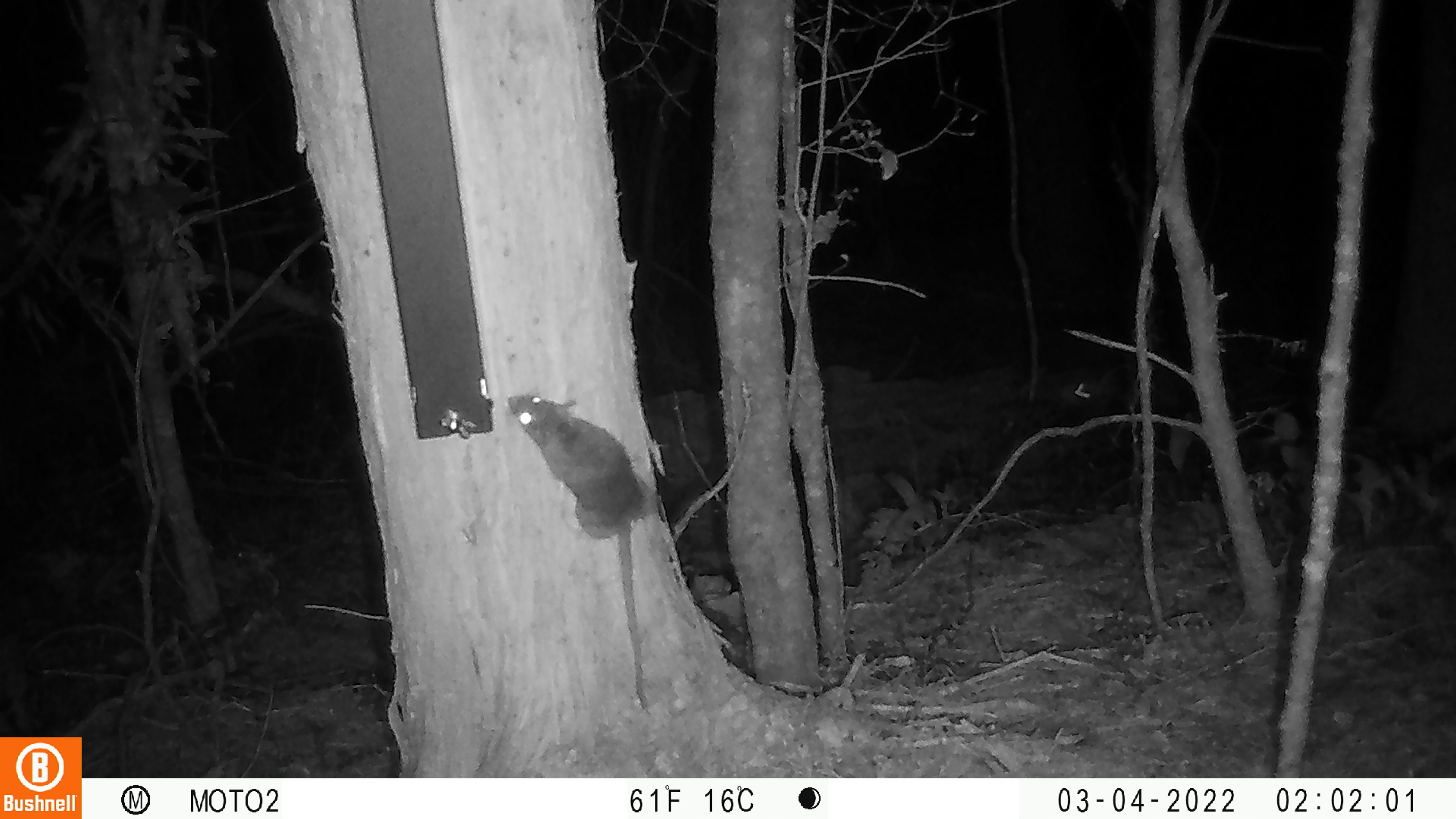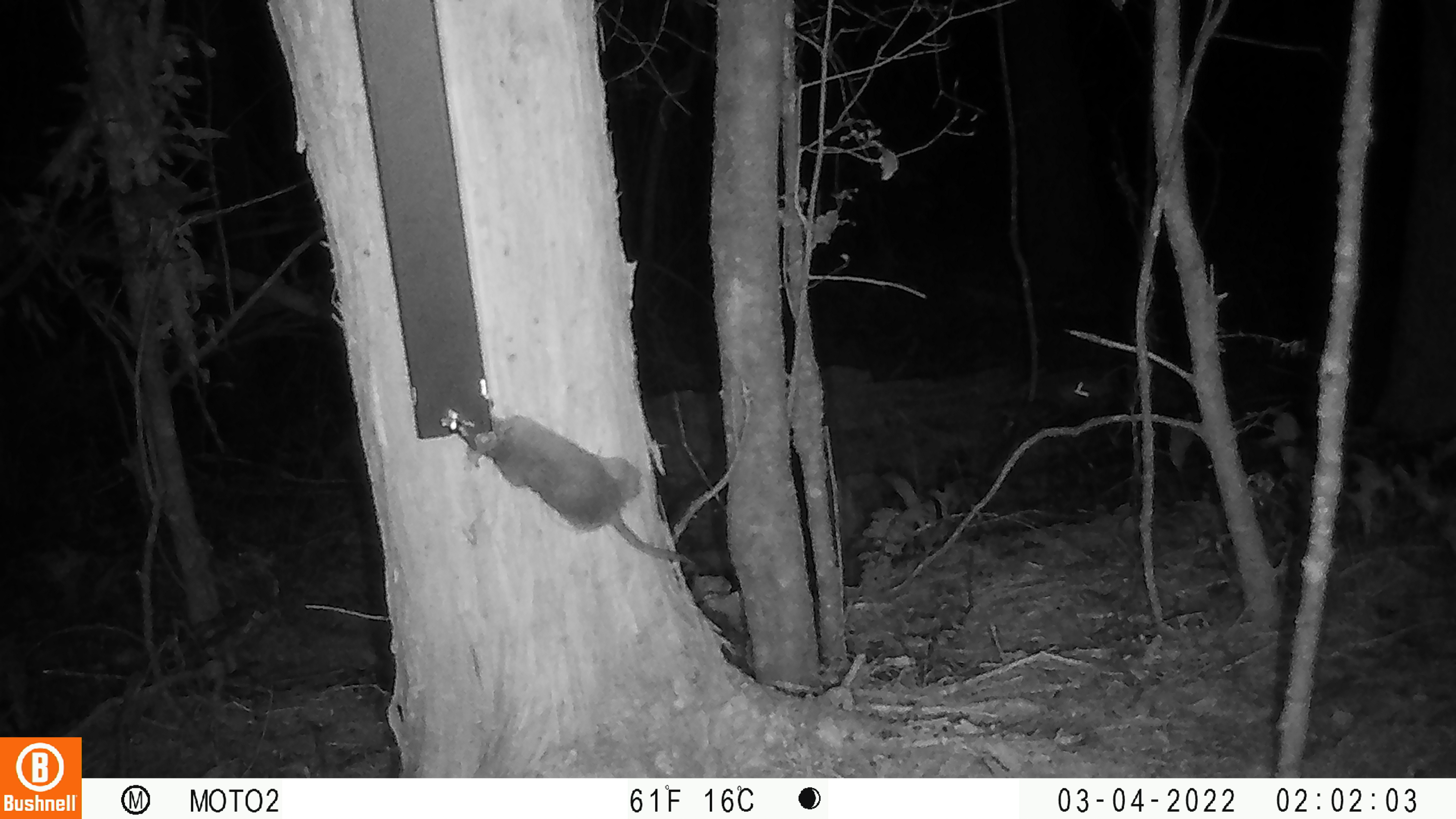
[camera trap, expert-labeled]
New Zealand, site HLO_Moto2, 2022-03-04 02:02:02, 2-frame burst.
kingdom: Animalia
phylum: Chordata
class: Mammalia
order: Rodentia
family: Muridae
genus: Rattus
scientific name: Rattus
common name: rat